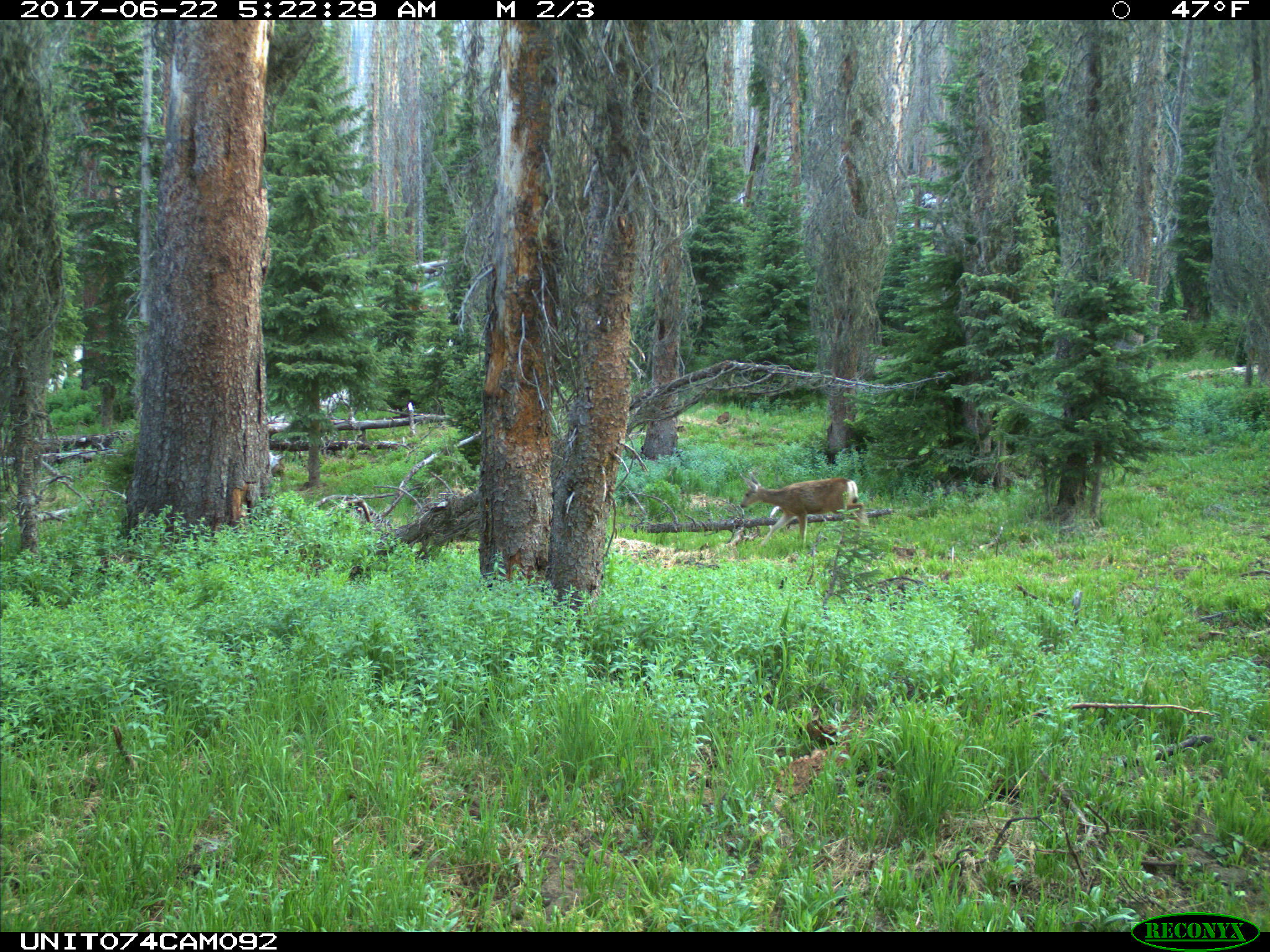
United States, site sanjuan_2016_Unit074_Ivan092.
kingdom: Animalia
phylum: Chordata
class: Mammalia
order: Artiodactyla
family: Cervidae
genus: Odocoileus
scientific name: Odocoileus hemionus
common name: mule deer